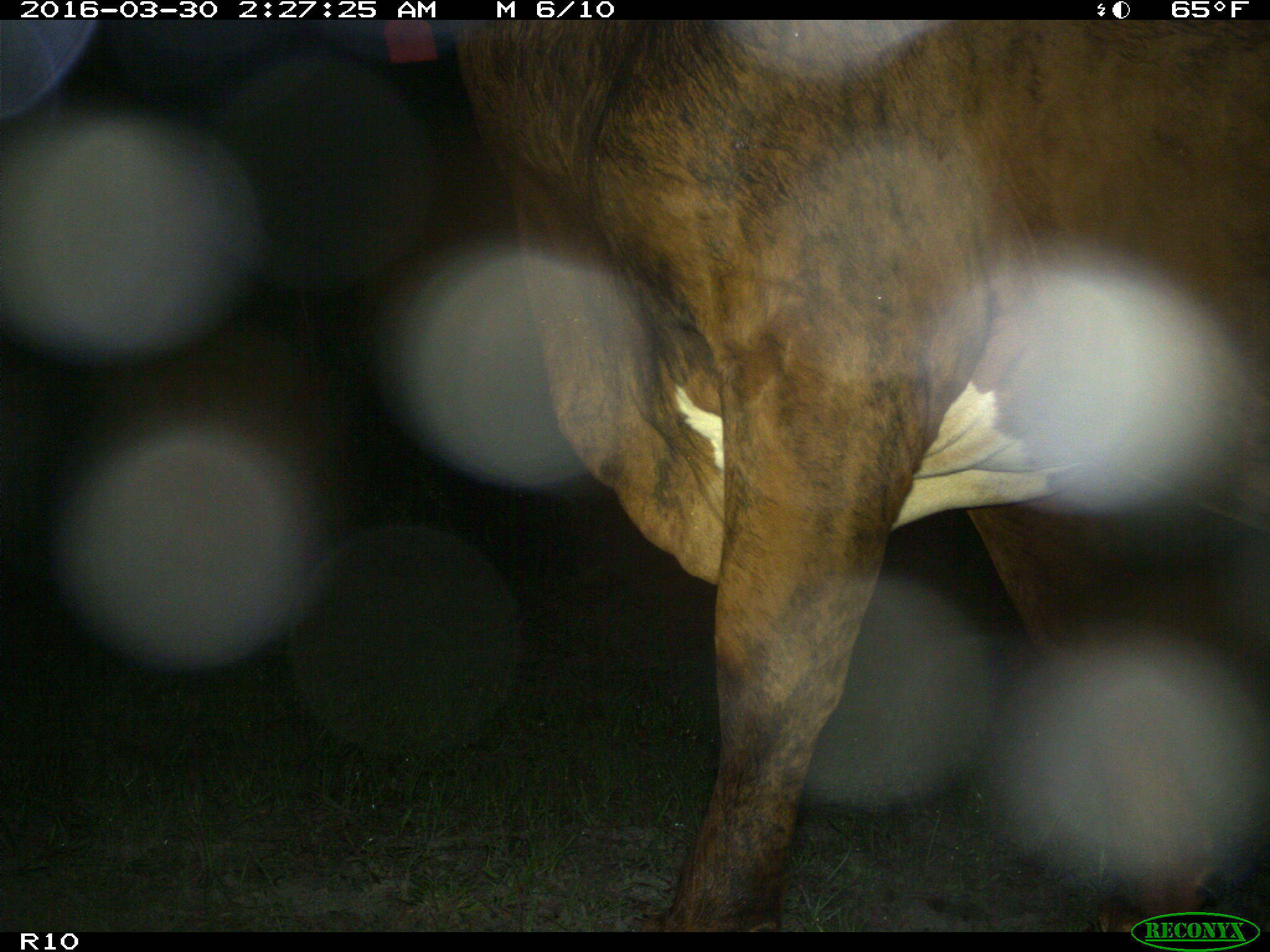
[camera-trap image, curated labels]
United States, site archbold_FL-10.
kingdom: Animalia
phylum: Chordata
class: Mammalia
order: Artiodactyla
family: Bovidae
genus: Bos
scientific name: Bos taurus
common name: domestic cow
Bos taurus (domestic cow).